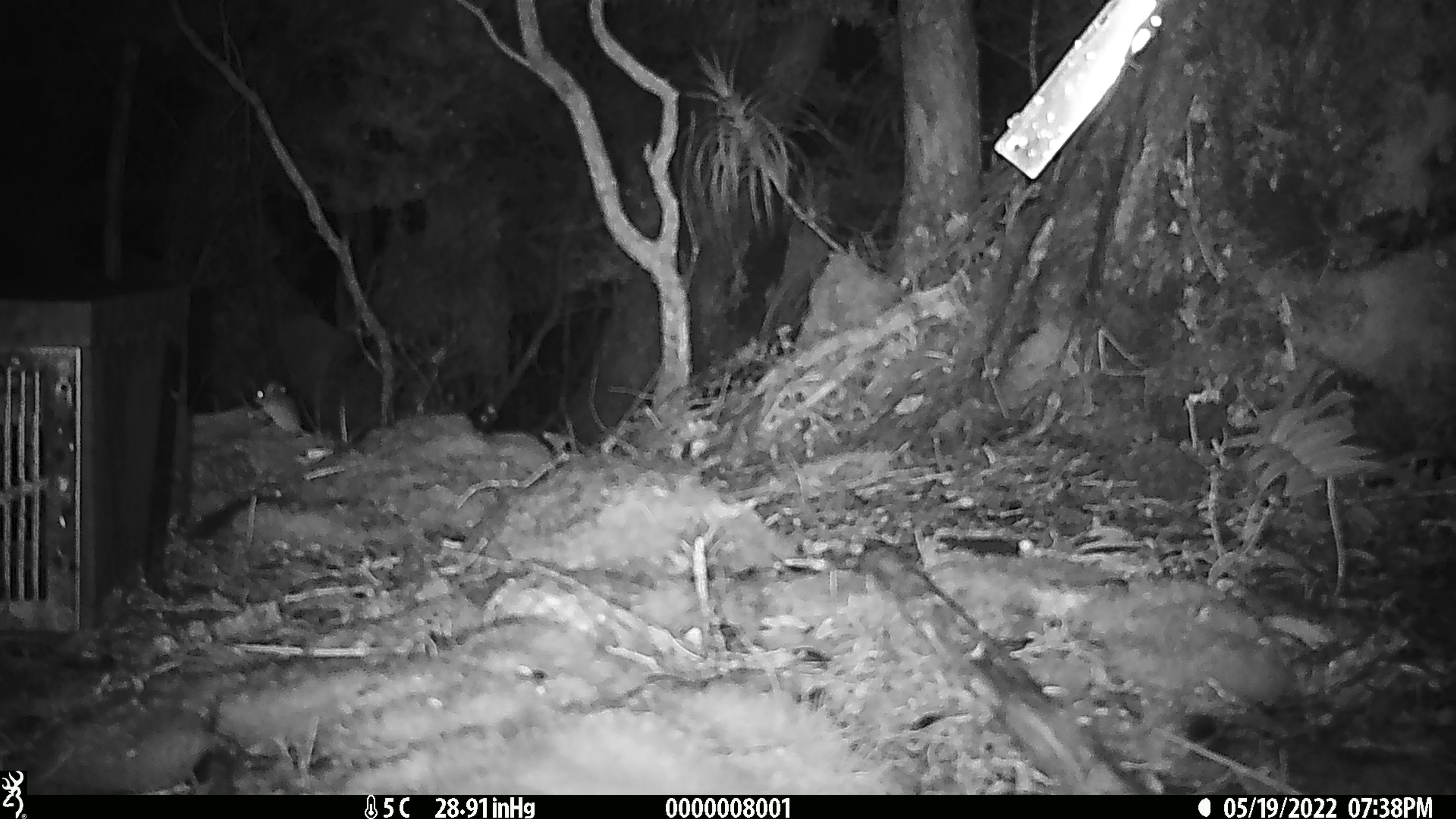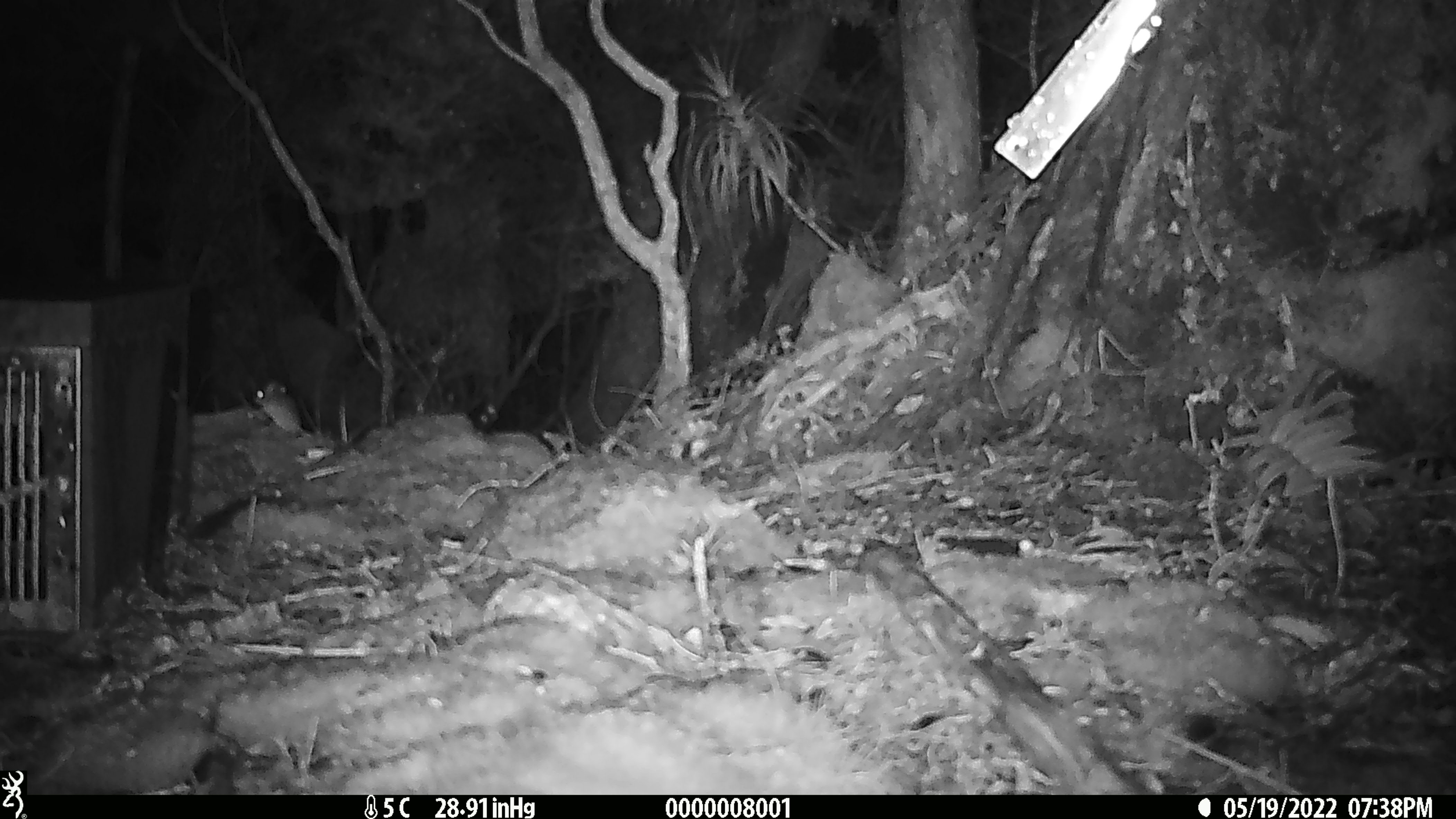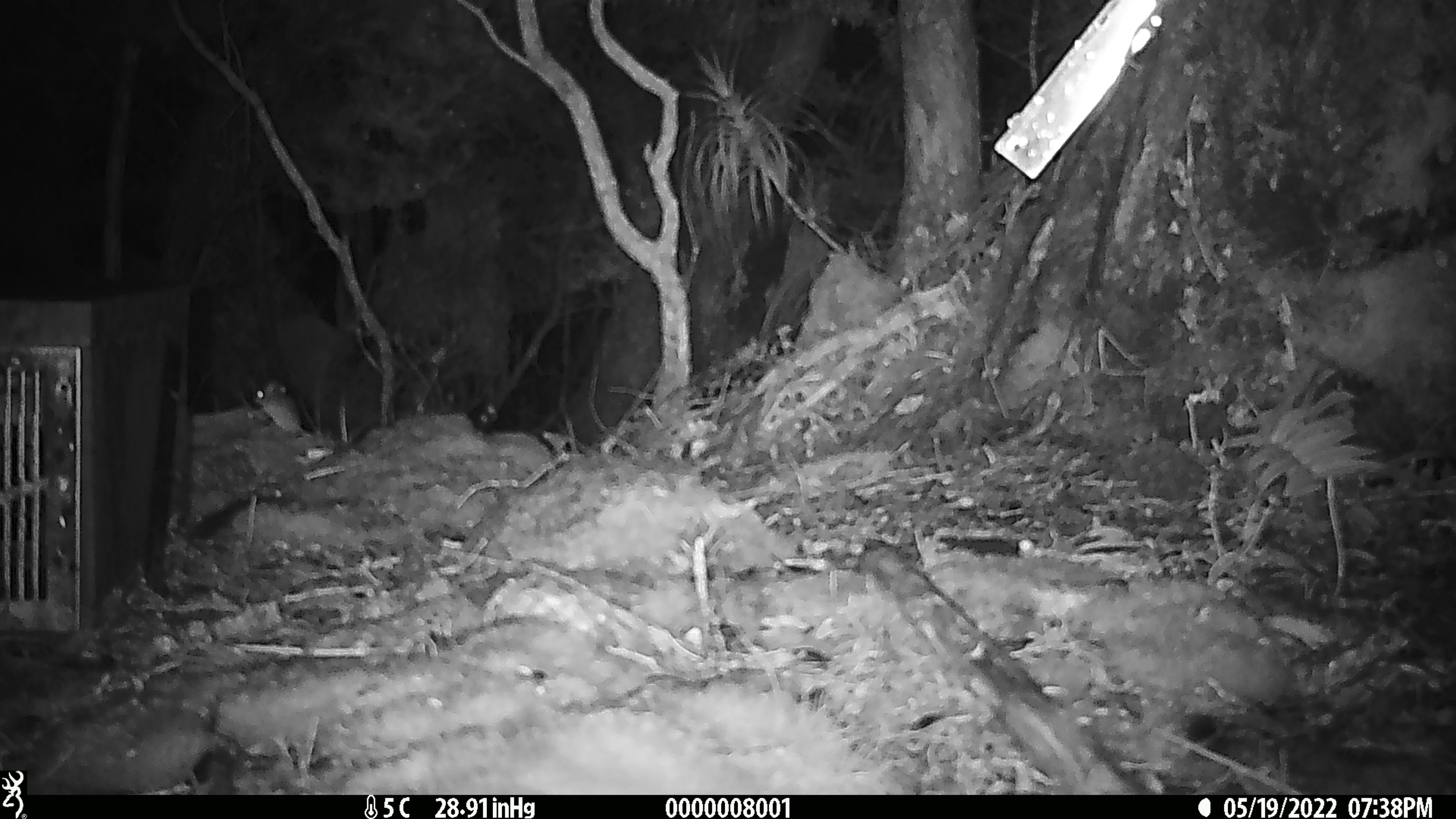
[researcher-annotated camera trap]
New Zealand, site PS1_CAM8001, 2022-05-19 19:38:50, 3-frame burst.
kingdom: Animalia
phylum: Chordata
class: Mammalia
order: Rodentia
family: Muridae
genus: Mus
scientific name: Mus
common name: mouse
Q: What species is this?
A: Mouse (Mus).